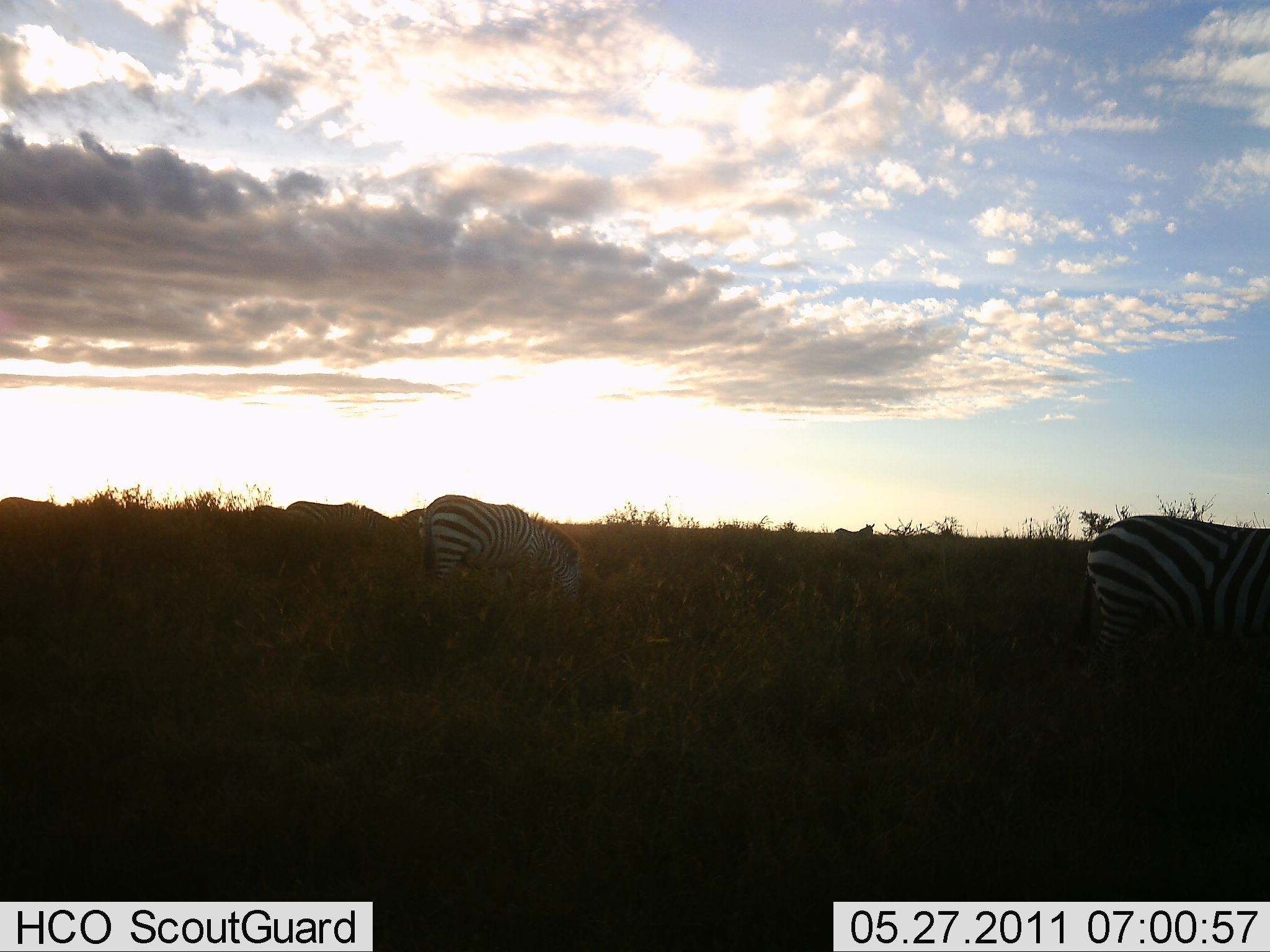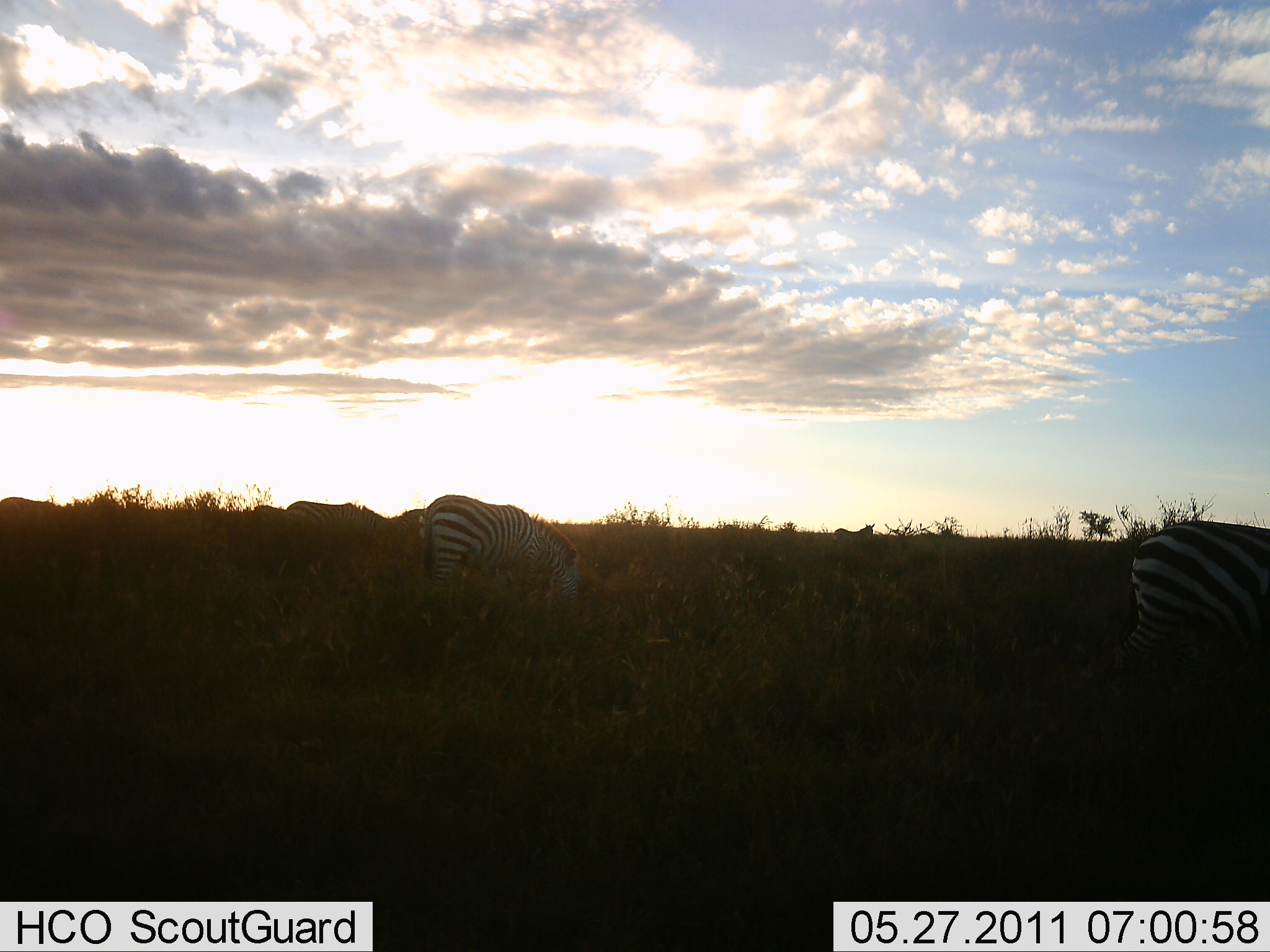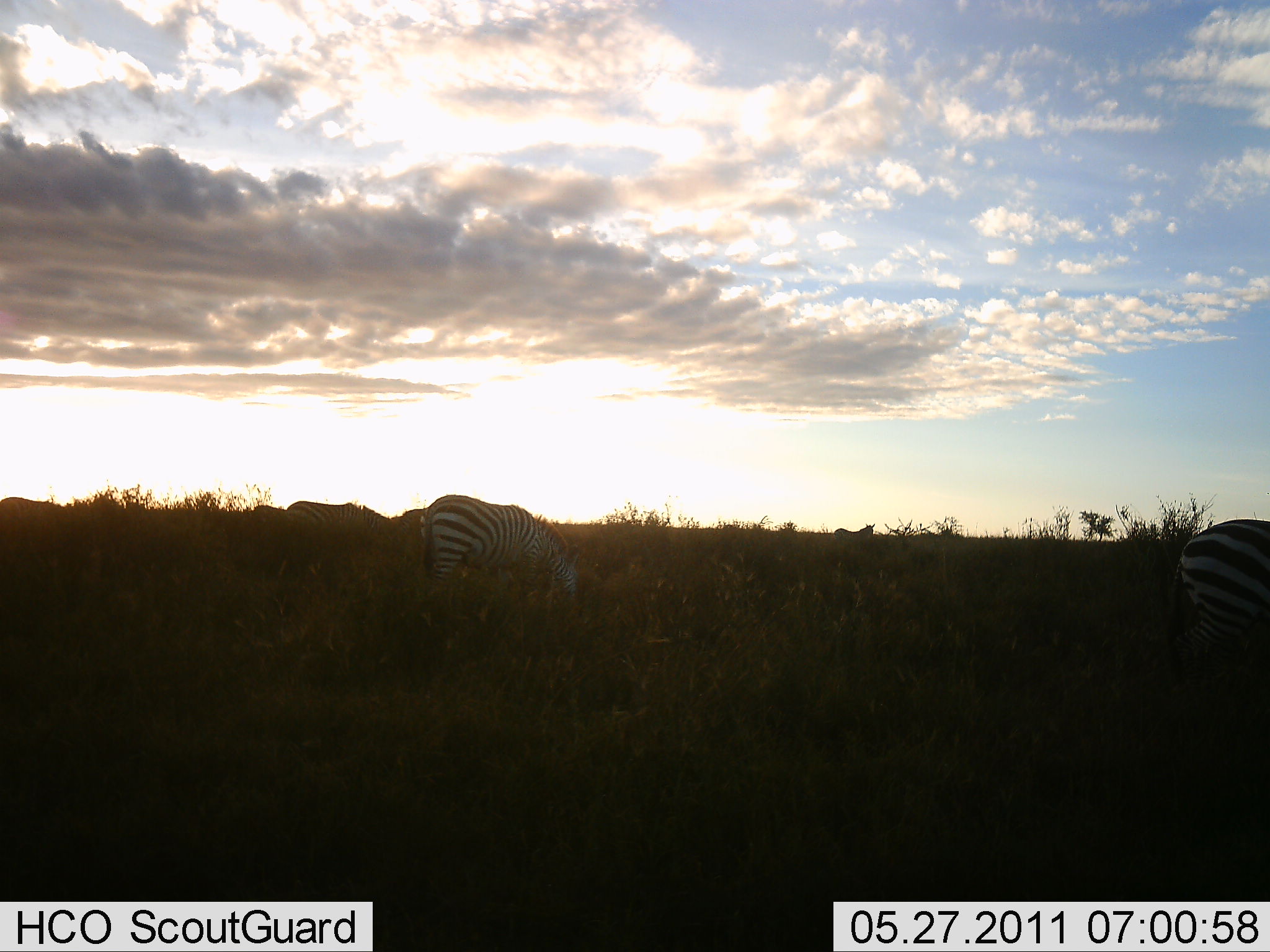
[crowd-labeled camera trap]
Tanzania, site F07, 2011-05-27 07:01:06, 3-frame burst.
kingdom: Animalia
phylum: Chordata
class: Mammalia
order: Perissodactyla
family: Equidae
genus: Equus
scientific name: Equus quagga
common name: plains zebra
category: zebra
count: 2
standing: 27%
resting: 0%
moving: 36%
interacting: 0%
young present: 0%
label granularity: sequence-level